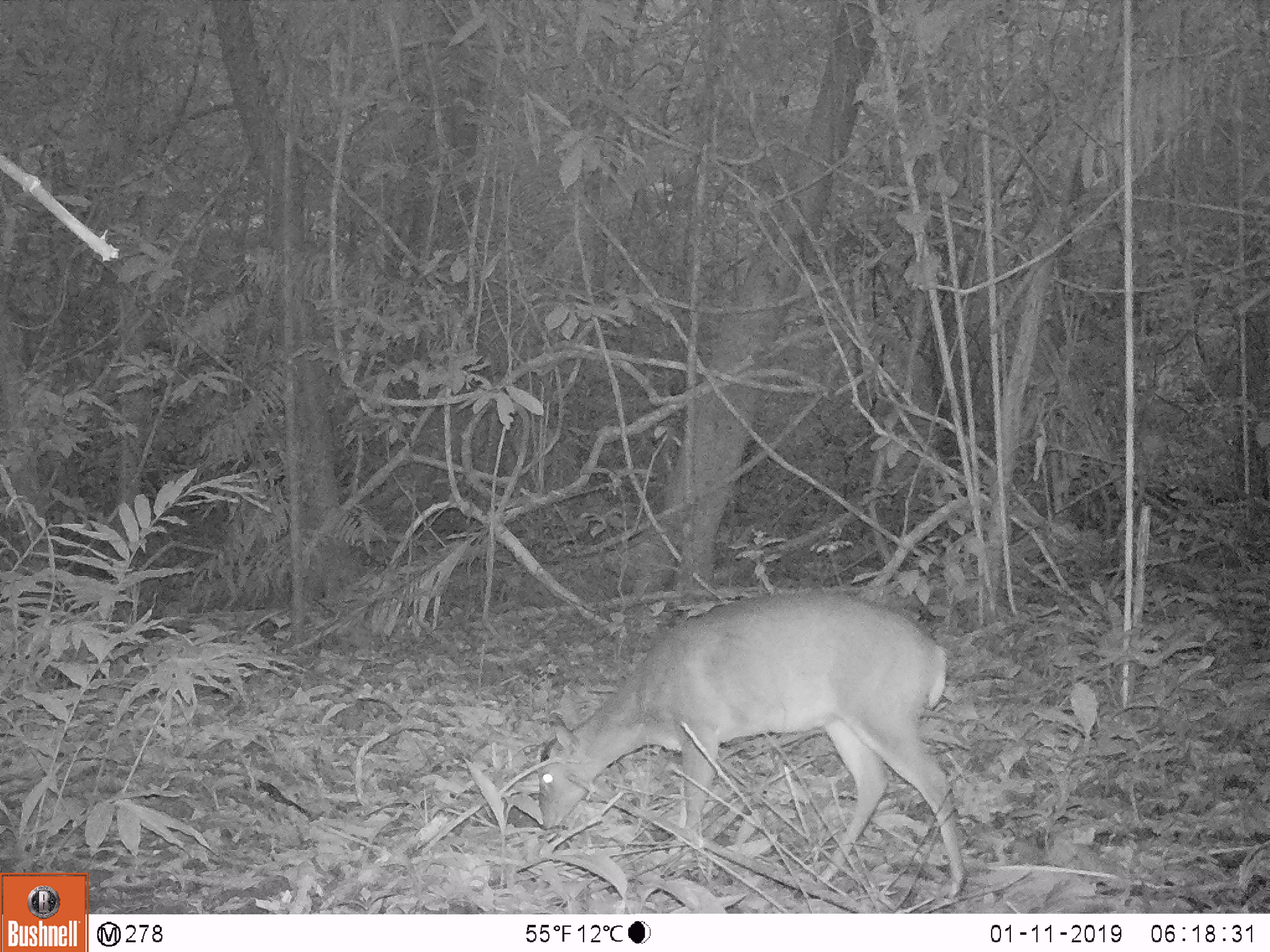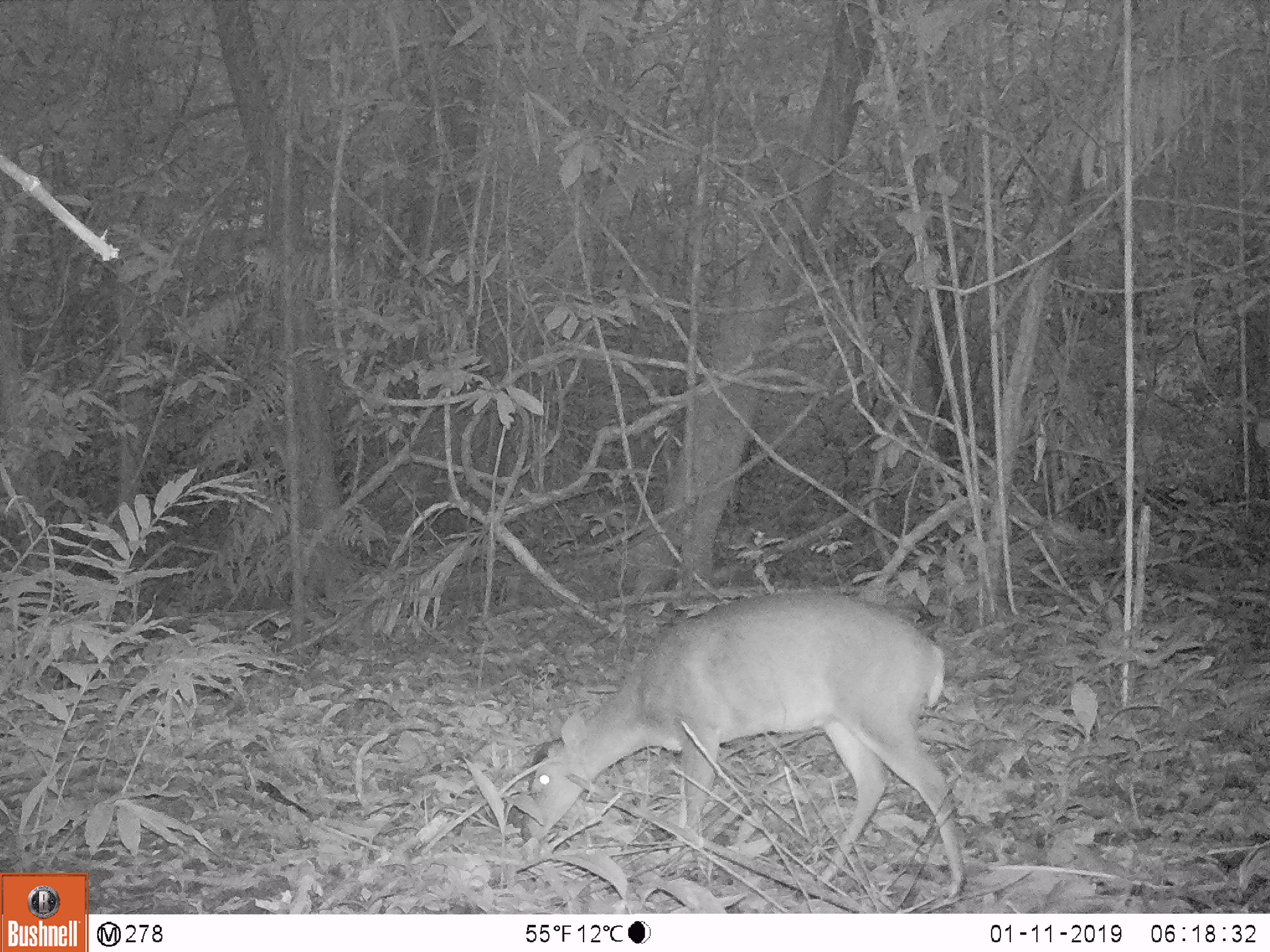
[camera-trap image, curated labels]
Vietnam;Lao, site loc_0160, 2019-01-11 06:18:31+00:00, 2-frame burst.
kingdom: Animalia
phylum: Chordata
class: Mammalia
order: Artiodactyla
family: Cervidae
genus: Muntiacus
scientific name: Muntiacus vuquangensis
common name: large-antlered muntjac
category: large antlered muntjac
Large antlered muntjac (large-antlered muntjac) (Muntiacus vuquangensis). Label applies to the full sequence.